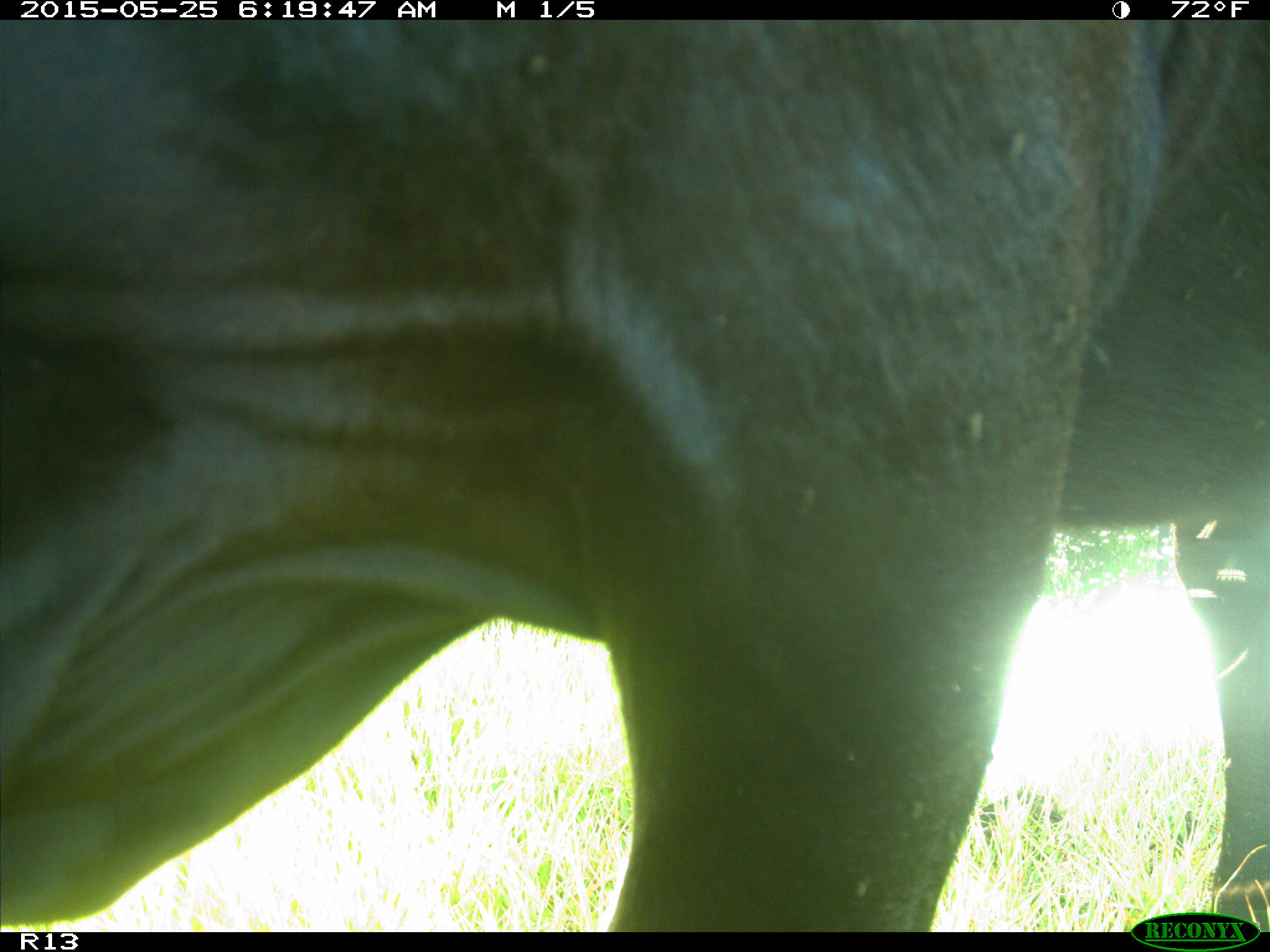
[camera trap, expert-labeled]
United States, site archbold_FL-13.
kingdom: Animalia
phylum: Chordata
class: Mammalia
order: Artiodactyla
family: Bovidae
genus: Bos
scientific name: Bos taurus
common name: domestic cow